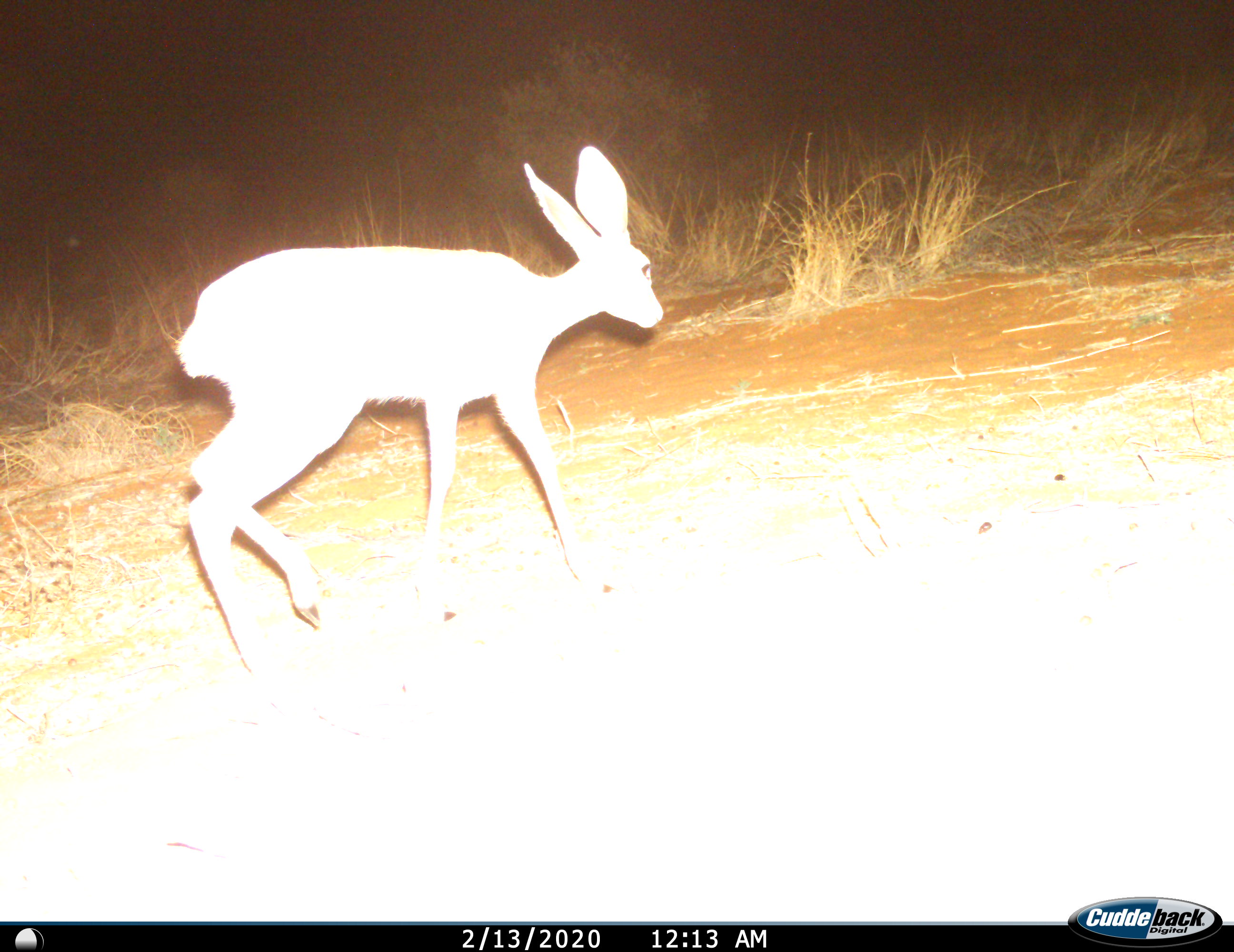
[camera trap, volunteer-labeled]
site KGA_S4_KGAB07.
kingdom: Animalia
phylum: Chordata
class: Mammalia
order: Artiodactyla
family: Bovidae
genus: Raphicerus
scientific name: Raphicerus campestris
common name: steenbok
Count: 1.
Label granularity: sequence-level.